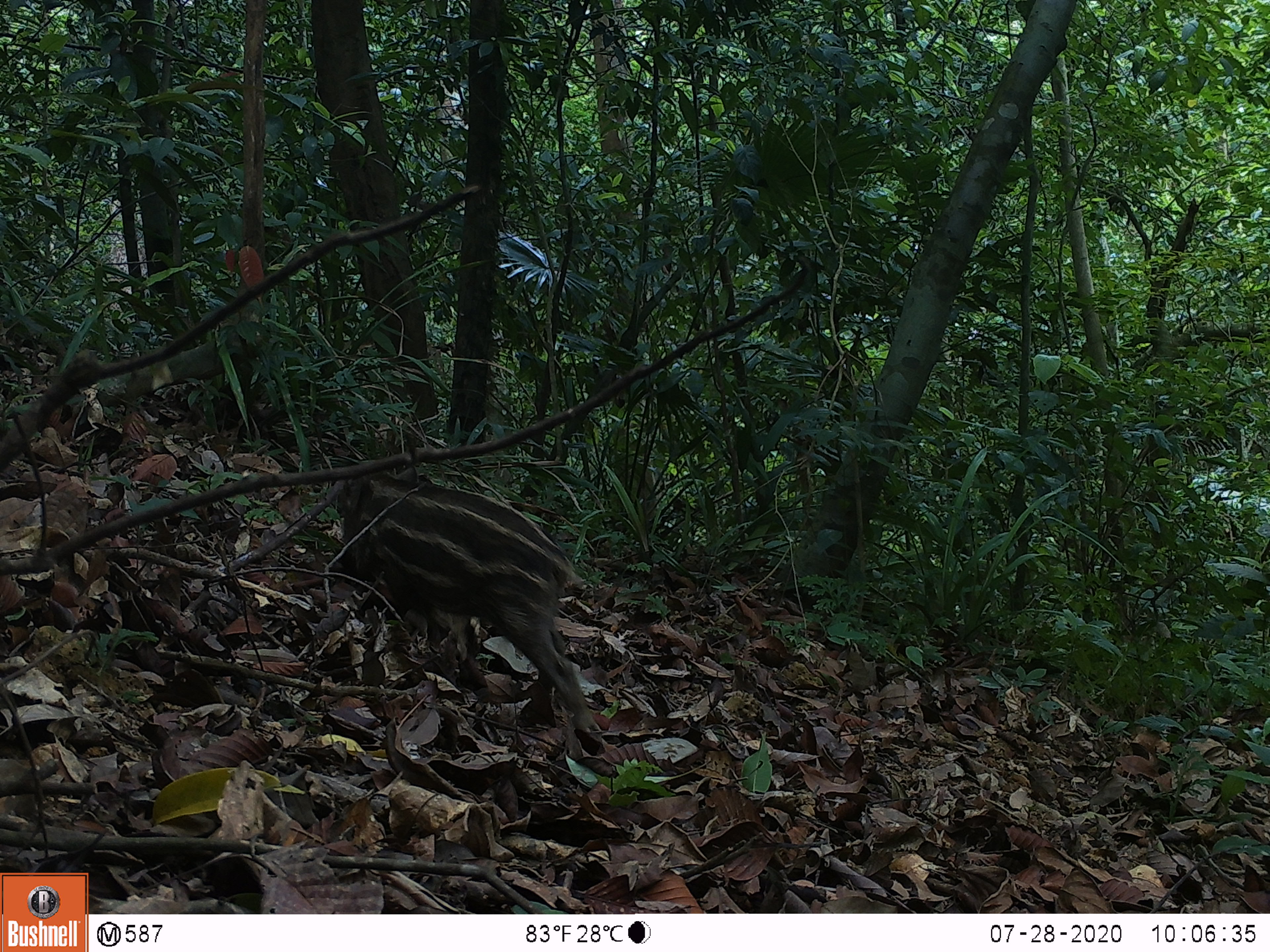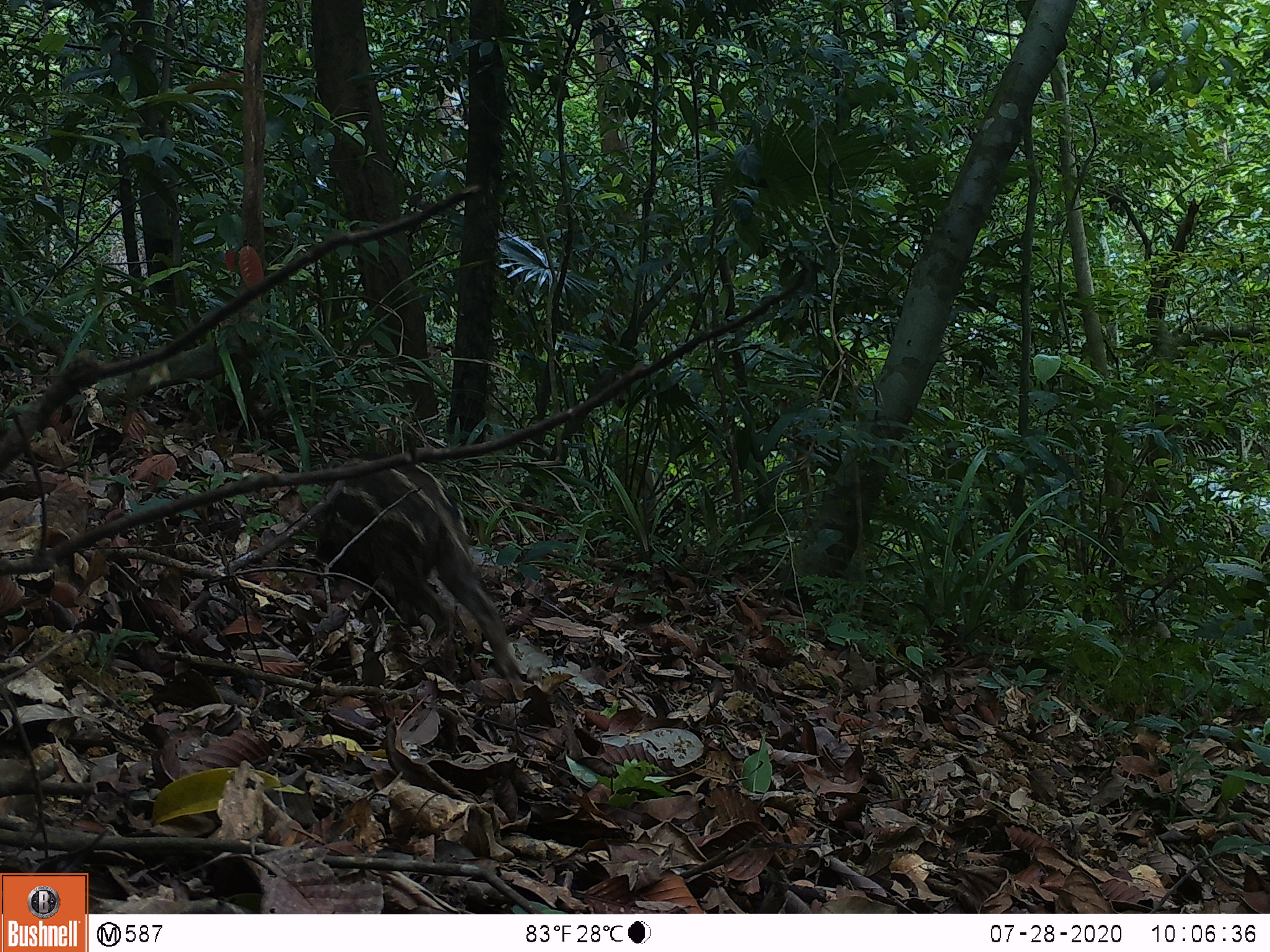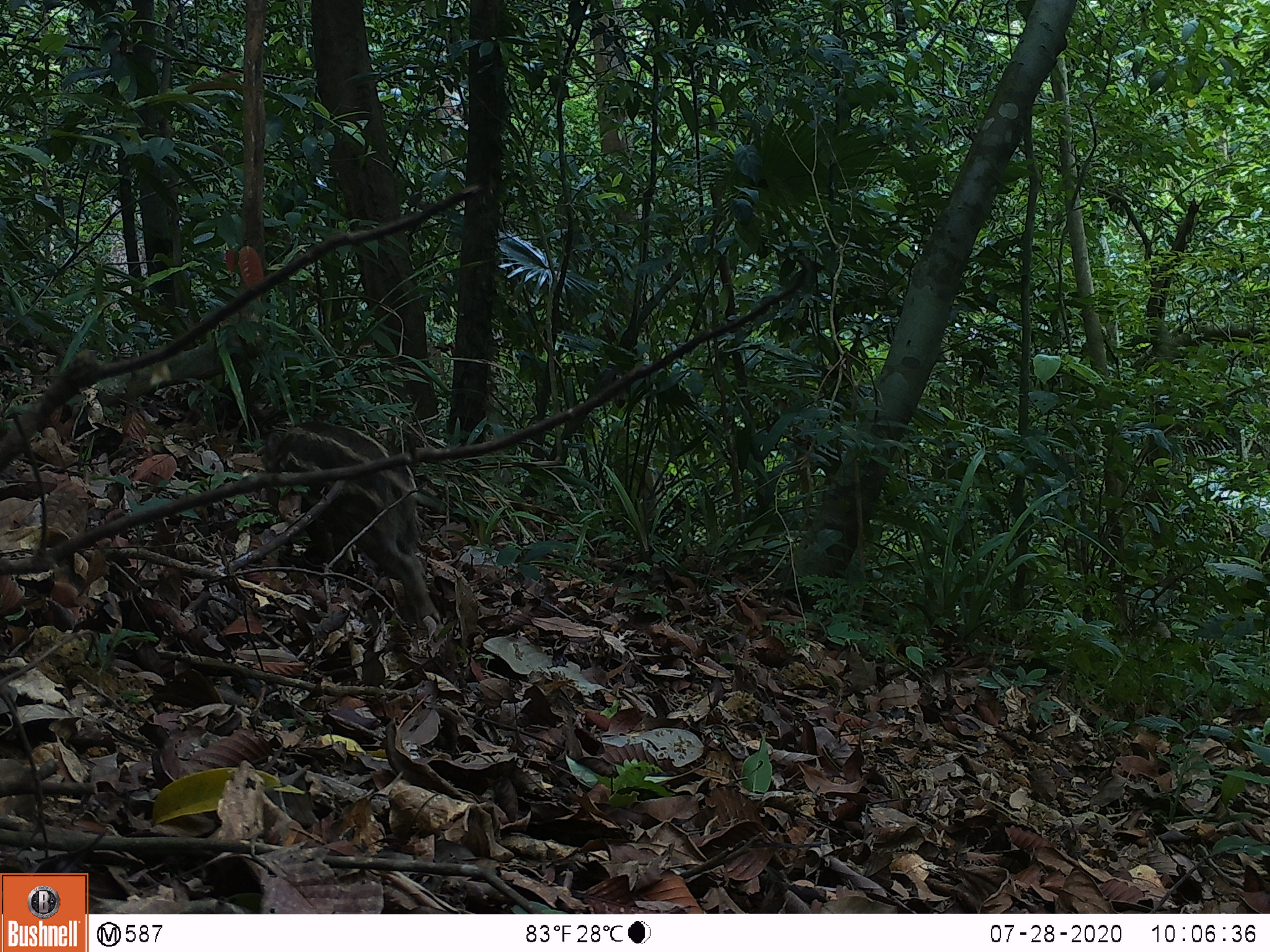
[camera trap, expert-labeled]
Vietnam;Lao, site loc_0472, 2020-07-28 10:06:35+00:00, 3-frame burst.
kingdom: Animalia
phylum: Chordata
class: Mammalia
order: Artiodactyla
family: Suidae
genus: Sus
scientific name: Sus scrofa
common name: eurasian wild pig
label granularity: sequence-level